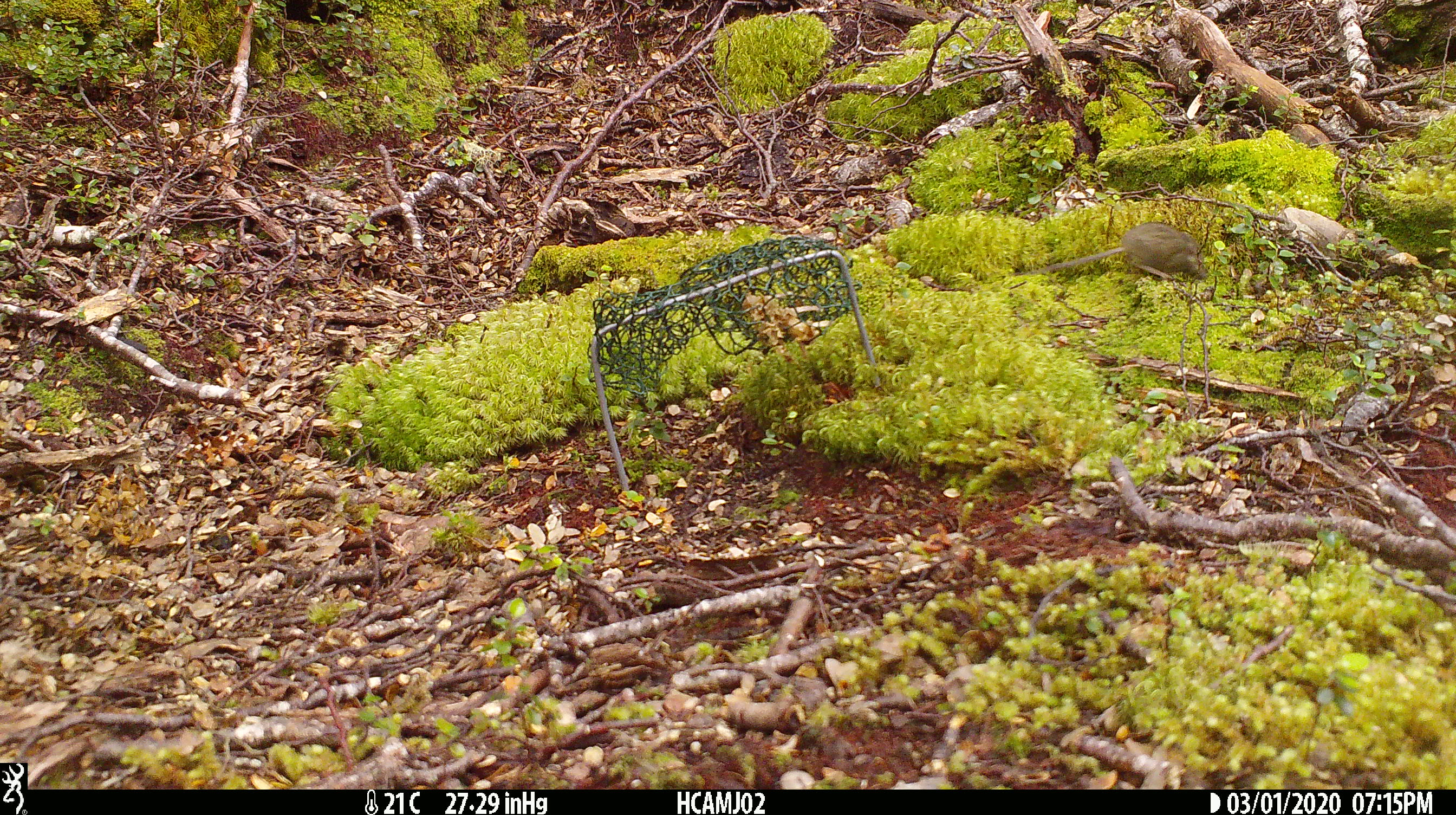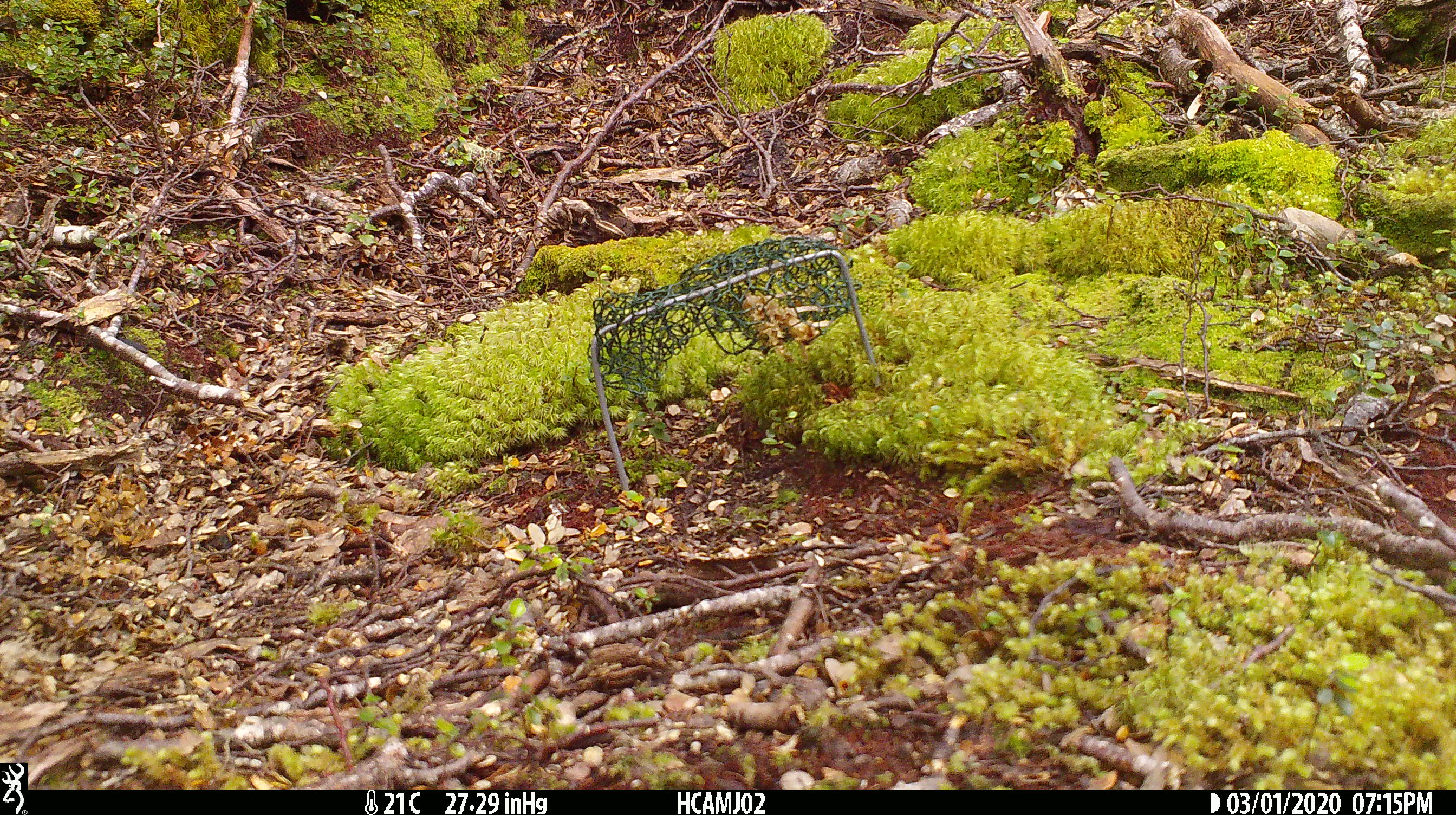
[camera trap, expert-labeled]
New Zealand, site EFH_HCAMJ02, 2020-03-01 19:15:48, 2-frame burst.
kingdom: Animalia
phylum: Chordata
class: Mammalia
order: Rodentia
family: Muridae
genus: Mus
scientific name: Mus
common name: mouse